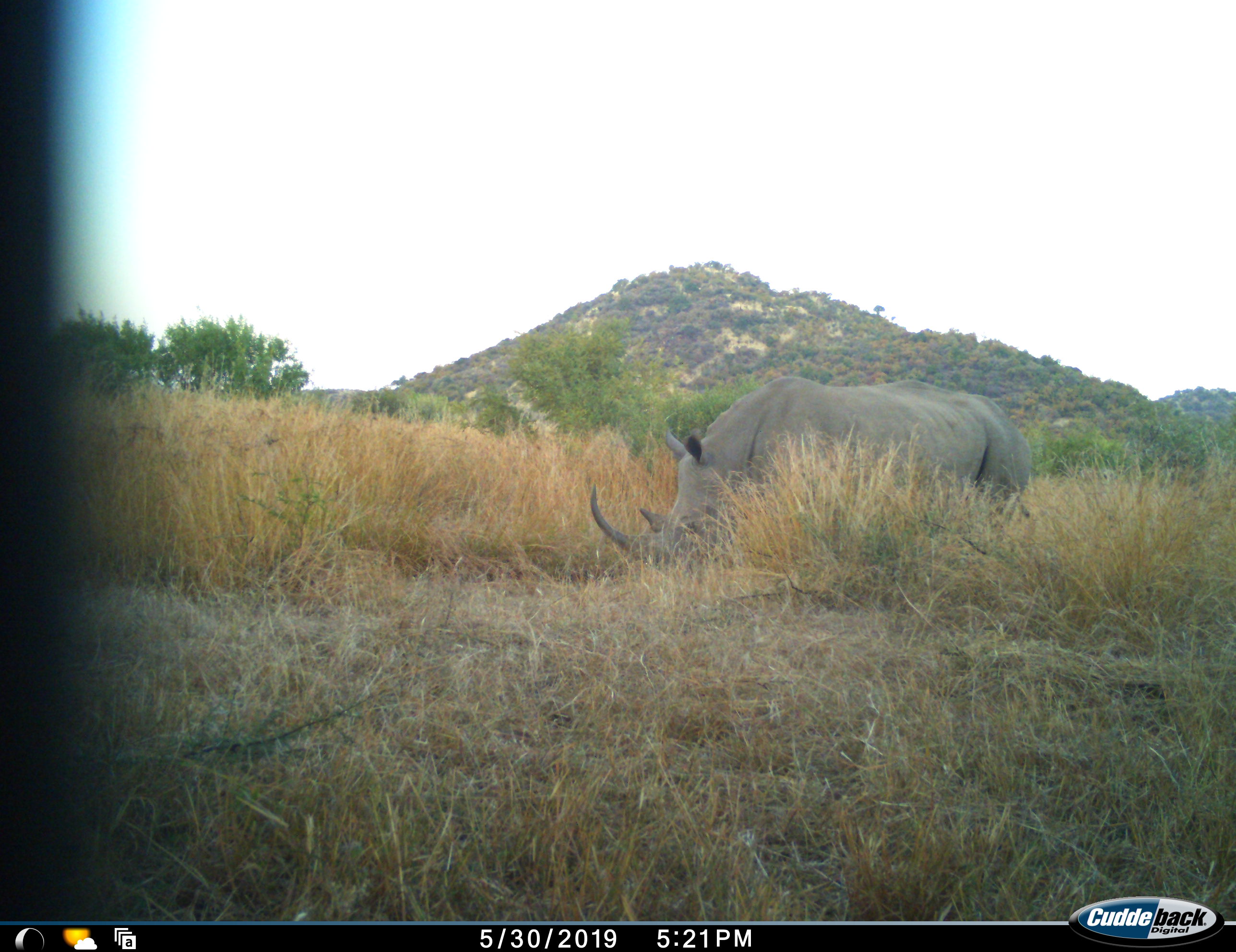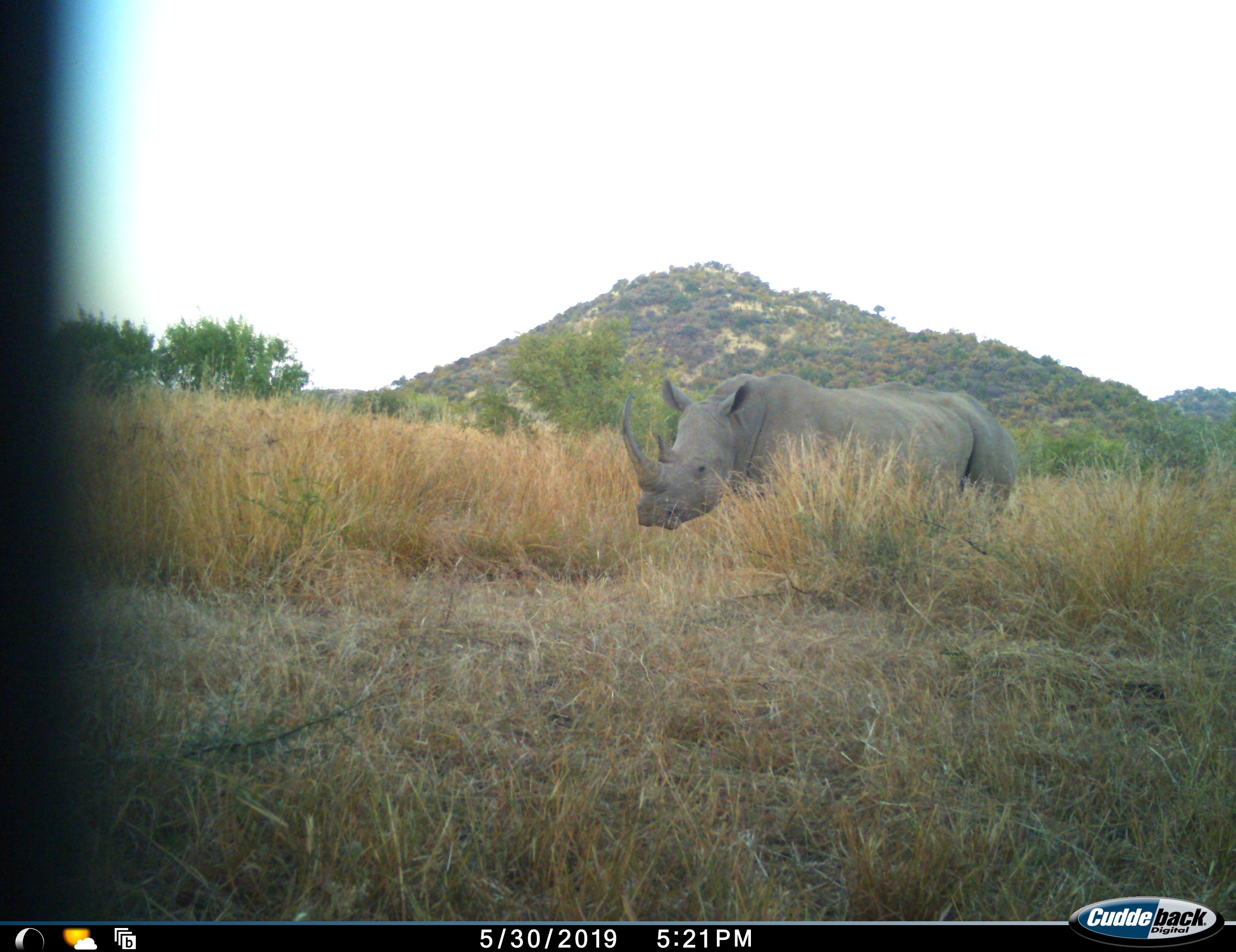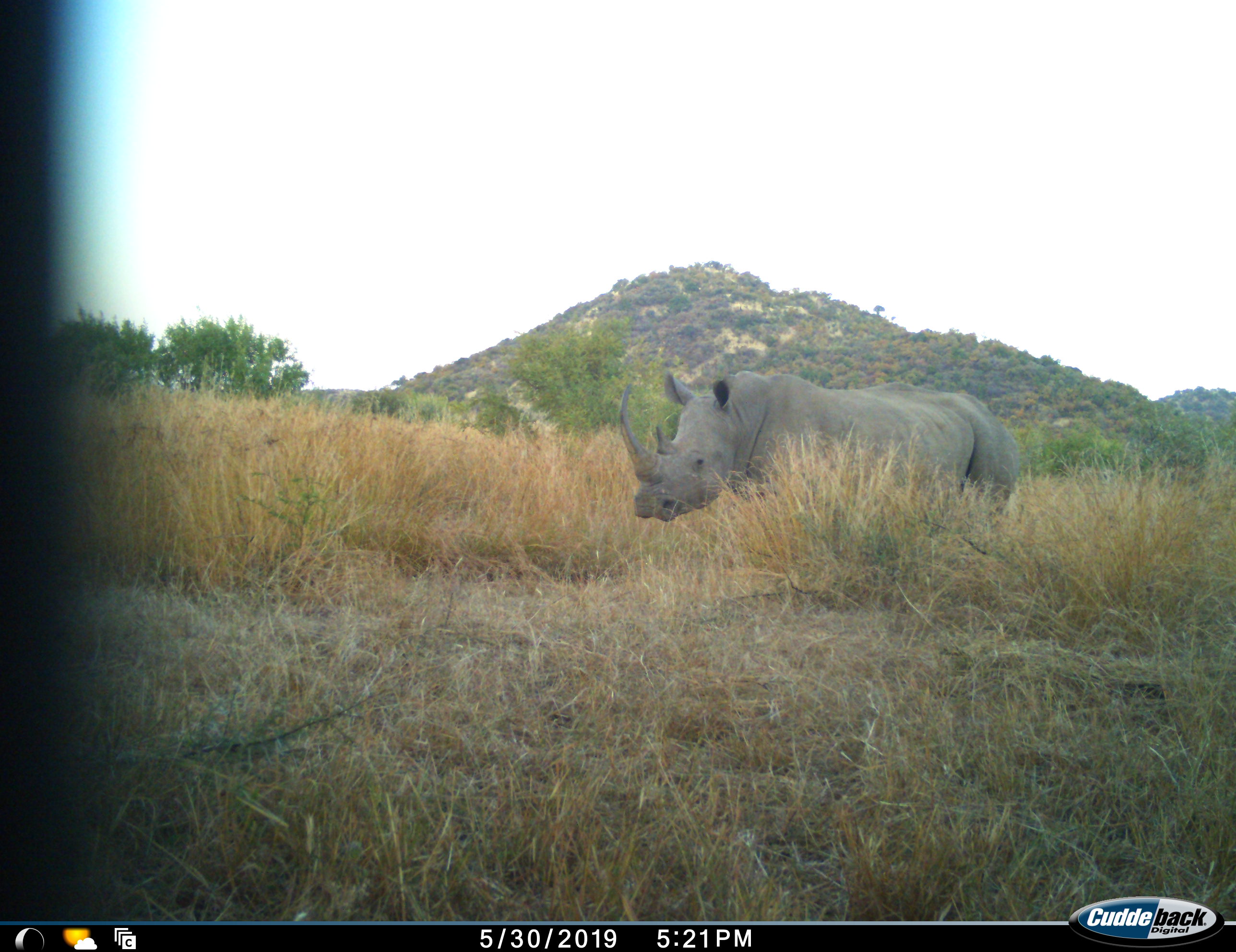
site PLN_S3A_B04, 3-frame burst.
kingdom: Animalia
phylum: Chordata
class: Mammalia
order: Perissodactyla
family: Rhinocerotidae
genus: Ceratotherium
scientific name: Ceratotherium simum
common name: white rhinoceros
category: rhinoceroswhite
Rhinoceroswhite (white rhinoceros) (Ceratotherium simum), count 1. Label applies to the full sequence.